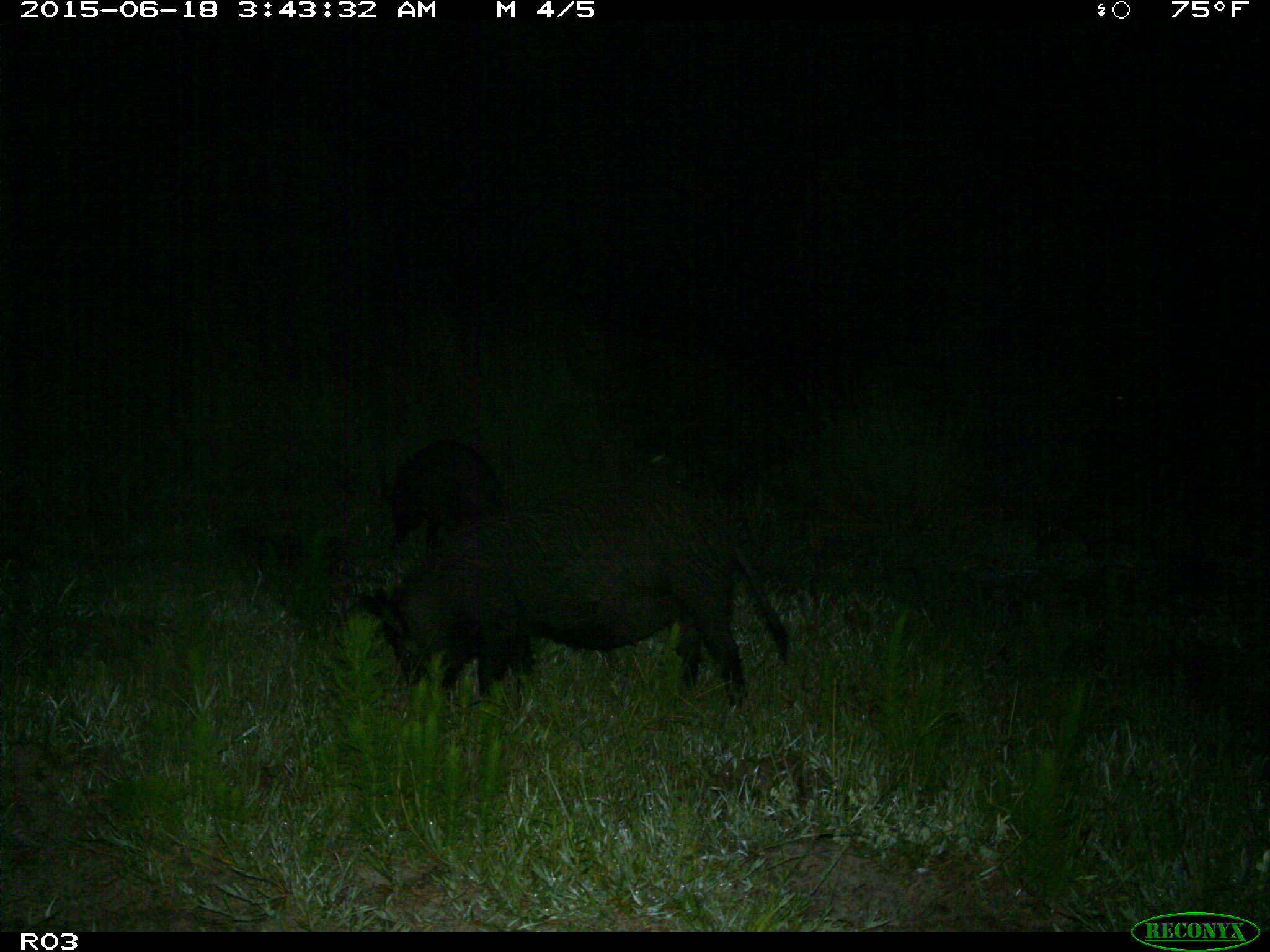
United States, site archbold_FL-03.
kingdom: Animalia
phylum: Chordata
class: Mammalia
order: Artiodactyla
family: Suidae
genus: Sus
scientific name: Sus scrofa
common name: wild boar